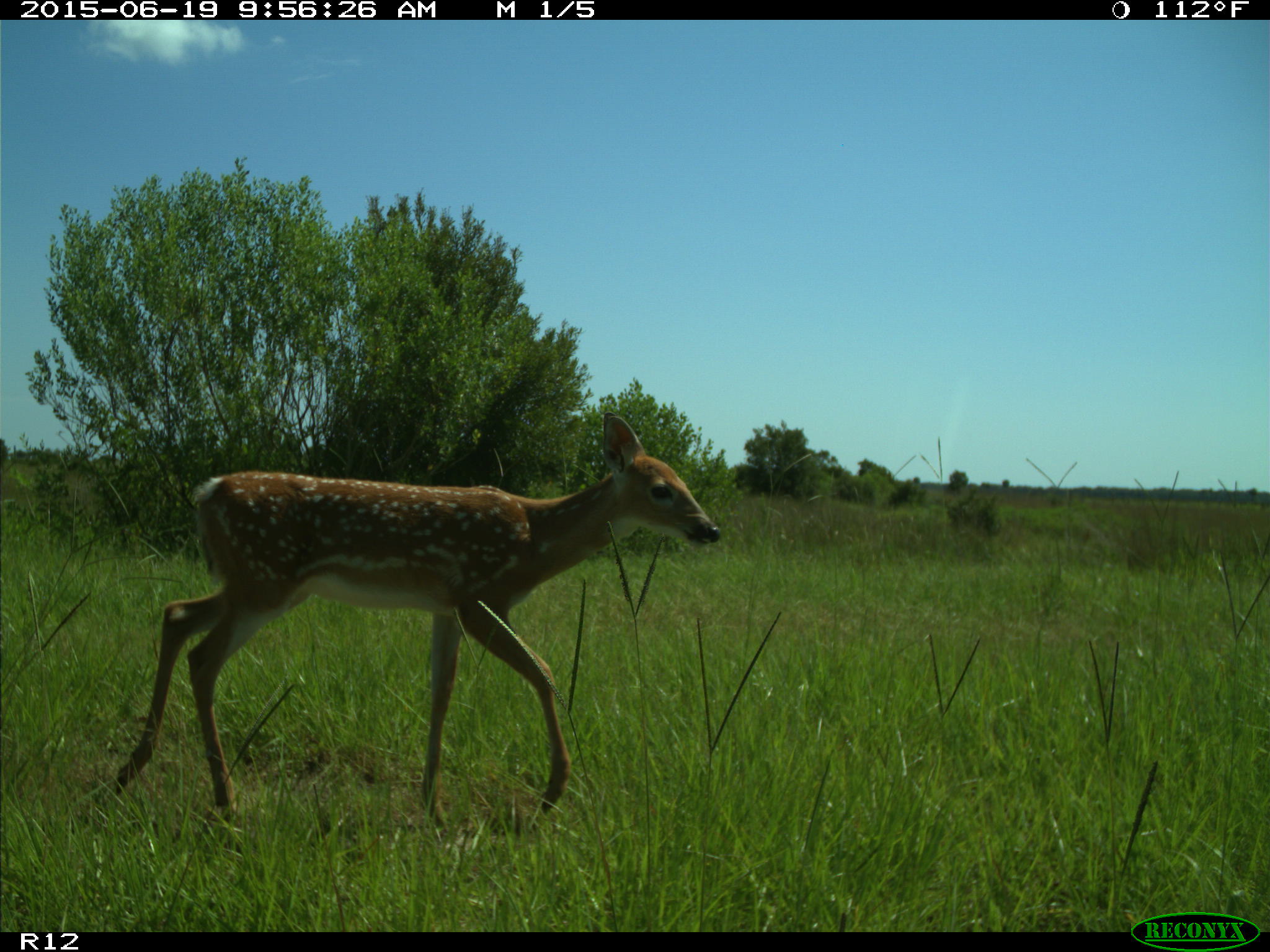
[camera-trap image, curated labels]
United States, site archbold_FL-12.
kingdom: Animalia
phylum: Chordata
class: Mammalia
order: Artiodactyla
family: Cervidae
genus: Odocoileus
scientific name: Odocoileus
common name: deer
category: unidentified deer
Unidentified deer (deer) (Odocoileus).